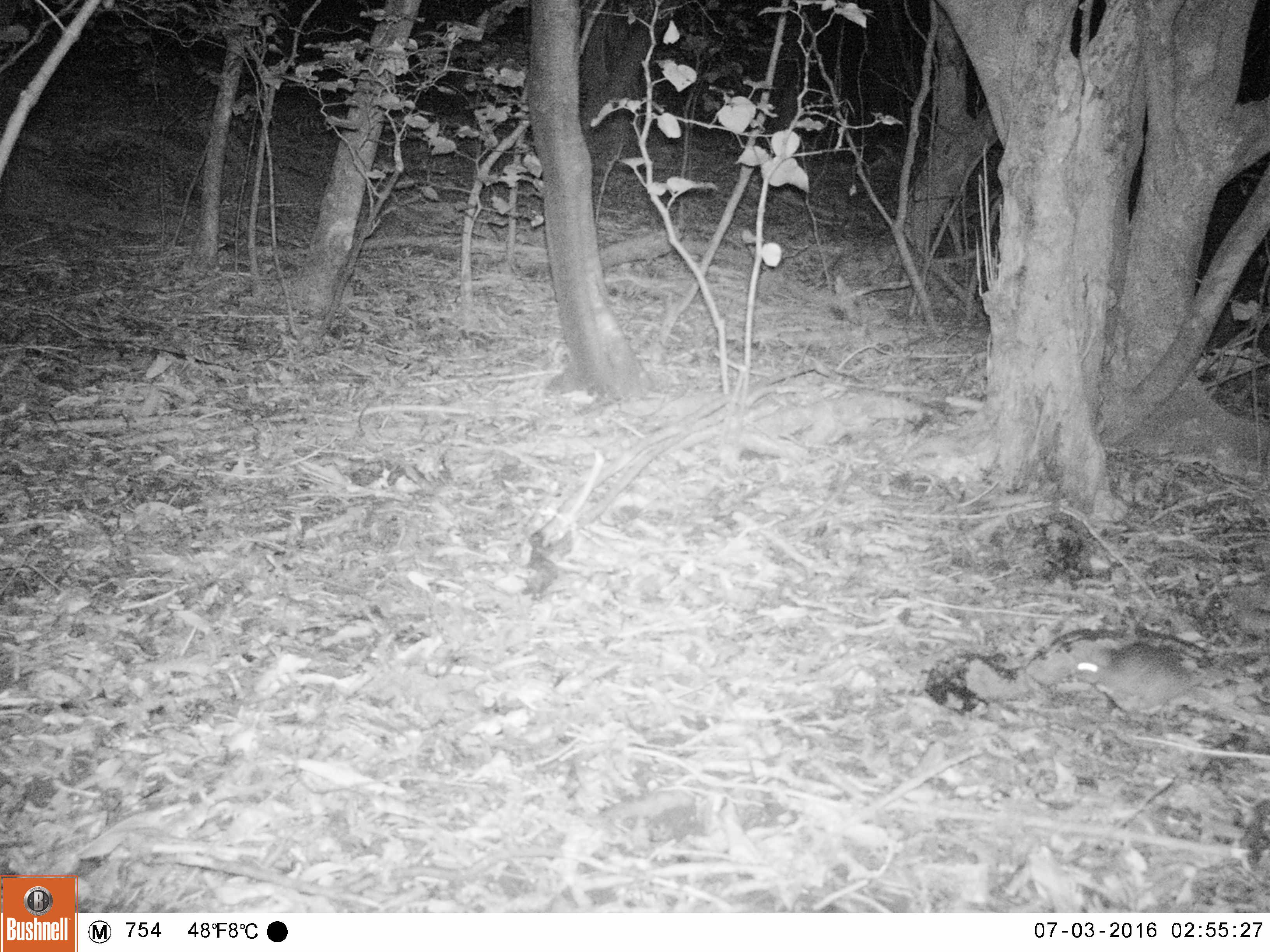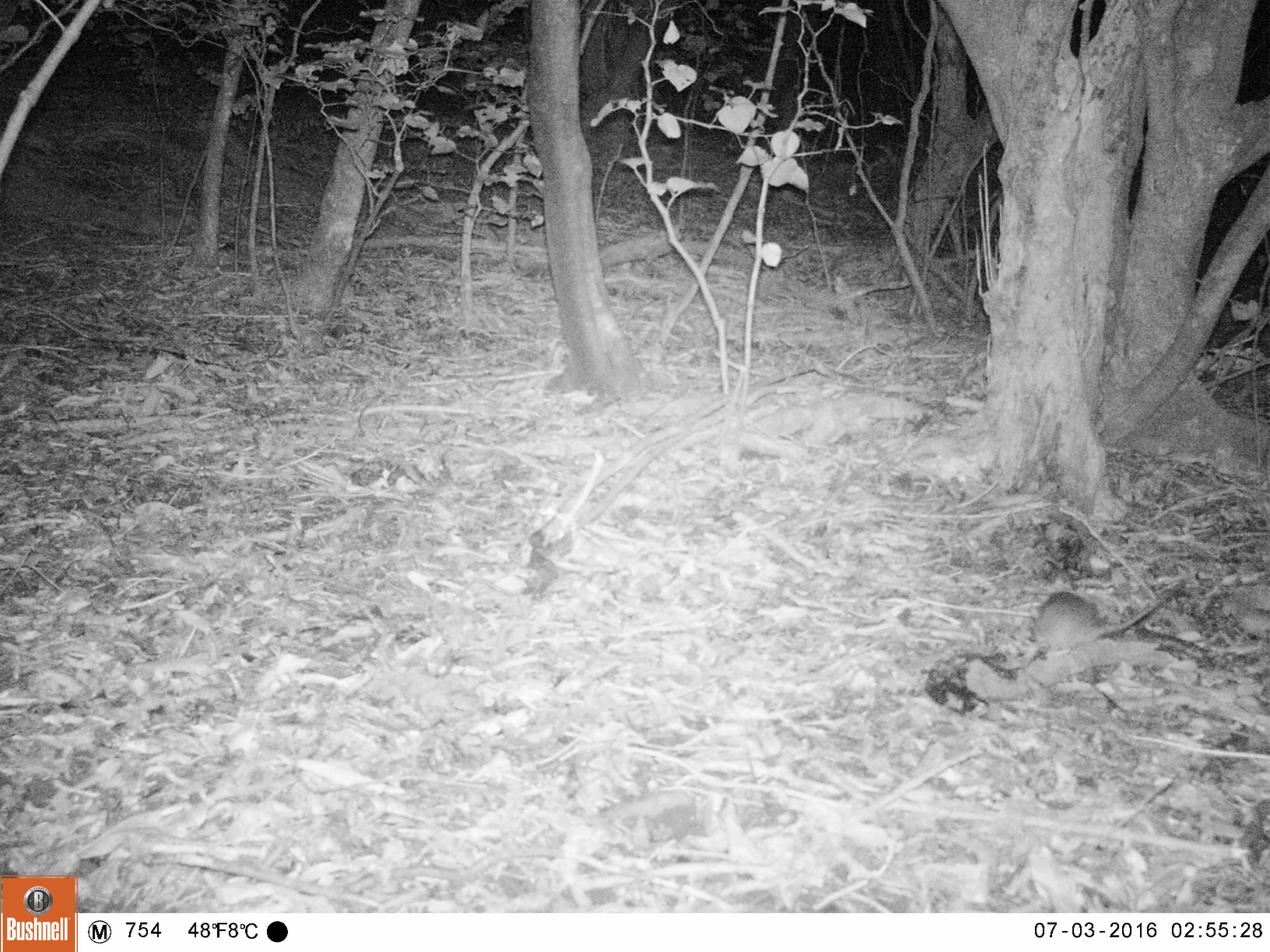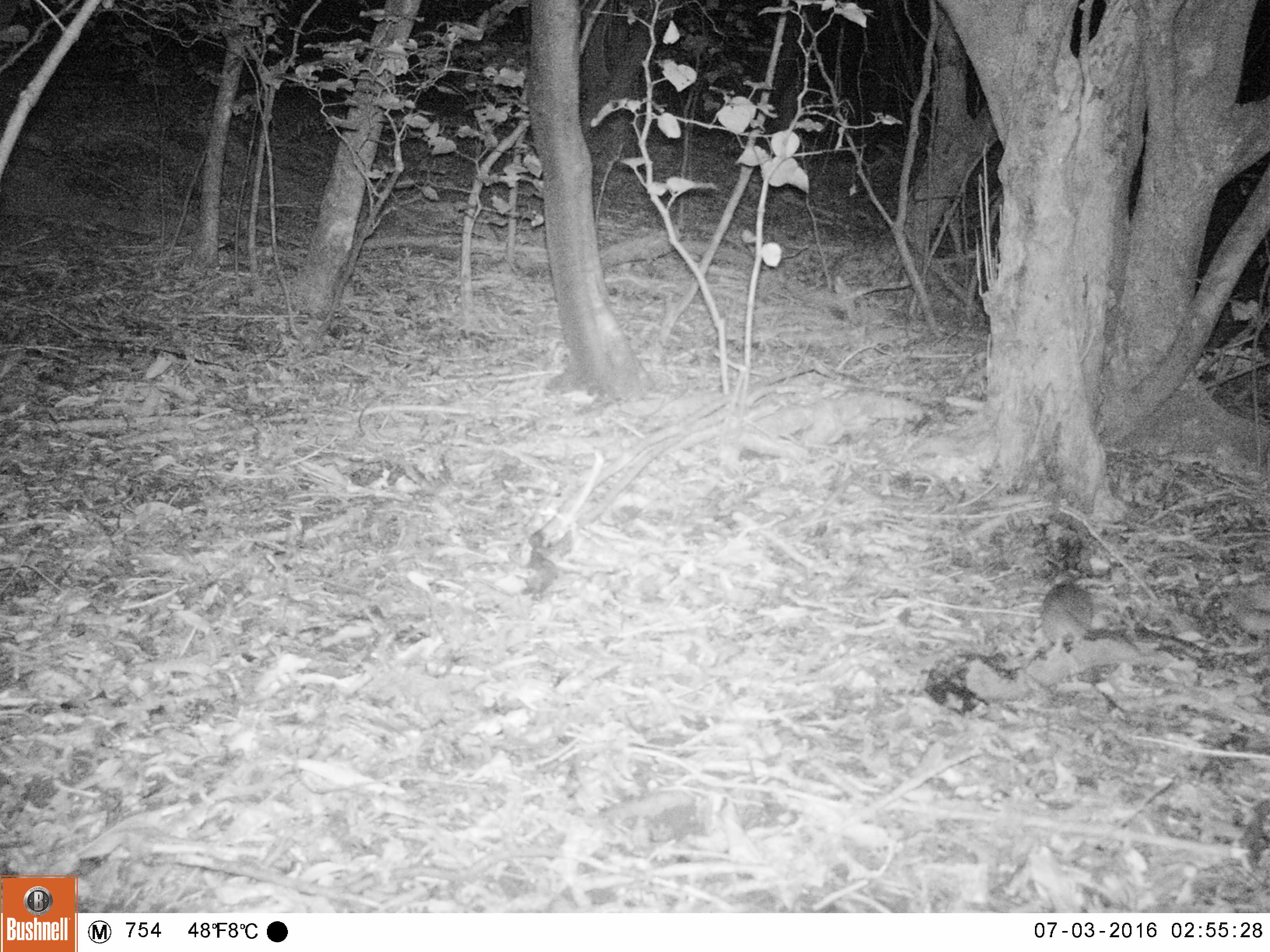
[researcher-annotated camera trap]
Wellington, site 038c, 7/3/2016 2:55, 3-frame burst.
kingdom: Animalia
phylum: Chordata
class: Mammalia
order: Rodentia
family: Muridae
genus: Rattus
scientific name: Rattus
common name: rat